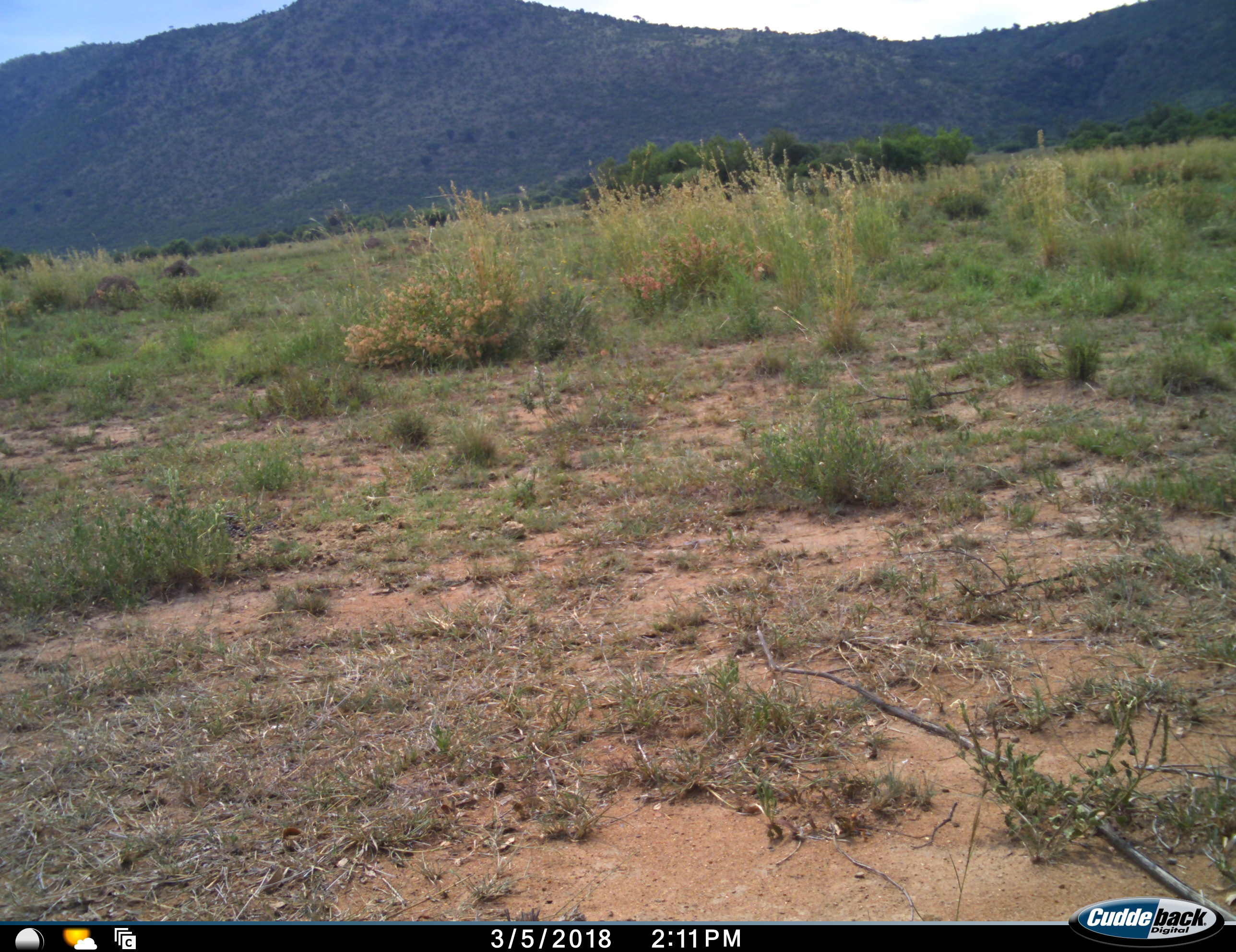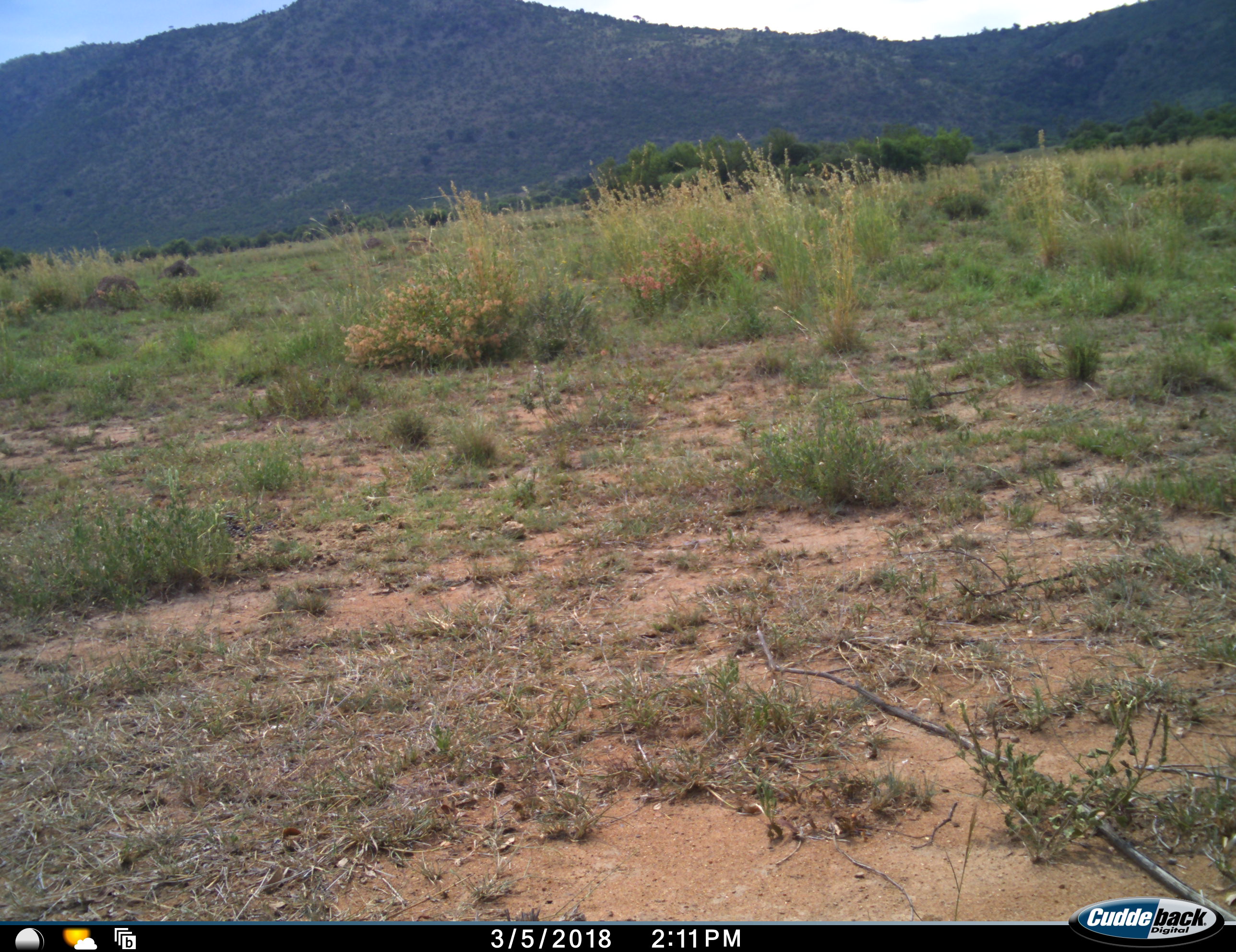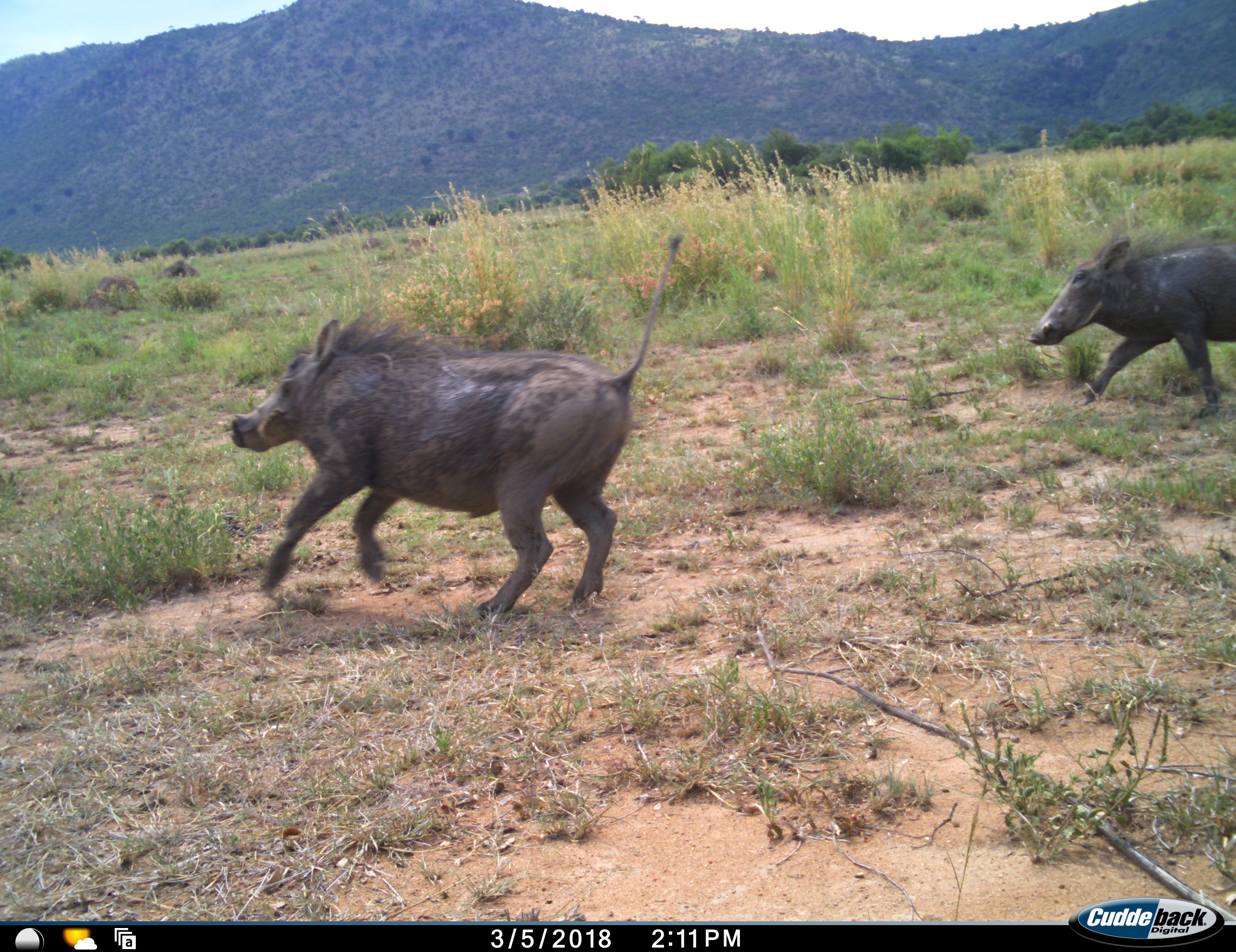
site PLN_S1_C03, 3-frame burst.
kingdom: Animalia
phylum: Chordata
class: Mammalia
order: Artiodactyla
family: Suidae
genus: Phacochoerus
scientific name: Phacochoerus africanus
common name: warthog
Warthog (Phacochoerus africanus), count 2. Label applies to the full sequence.